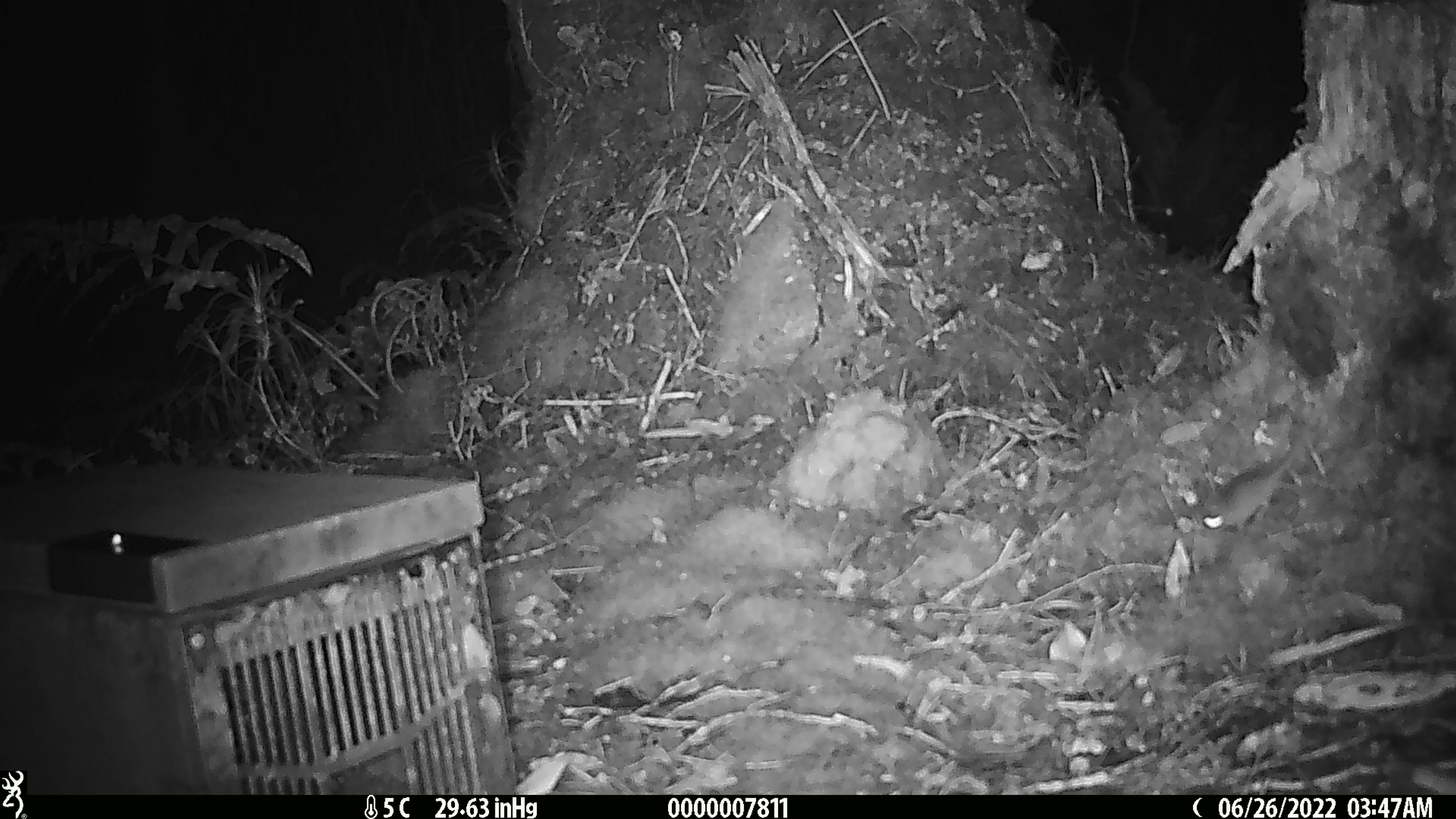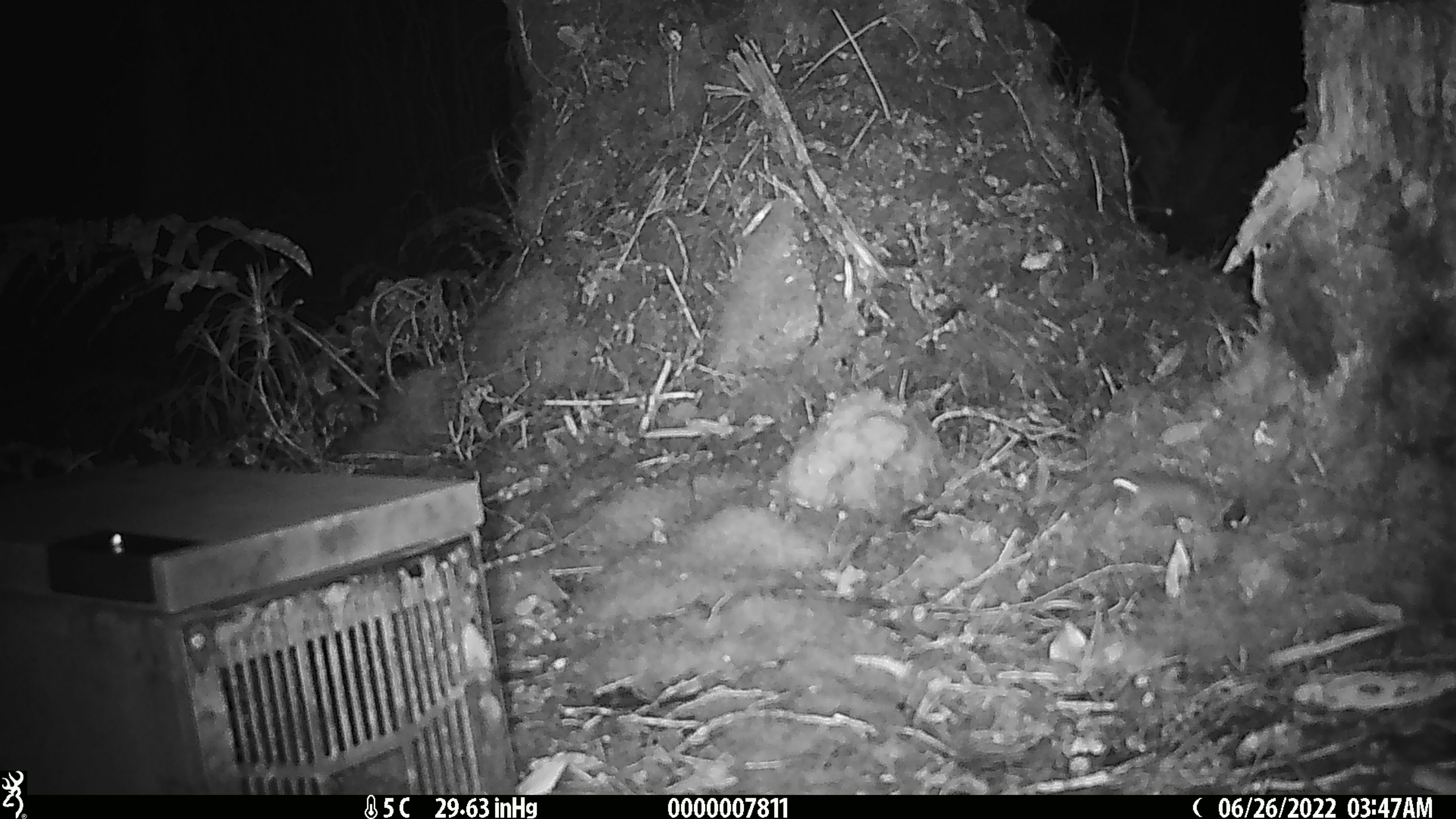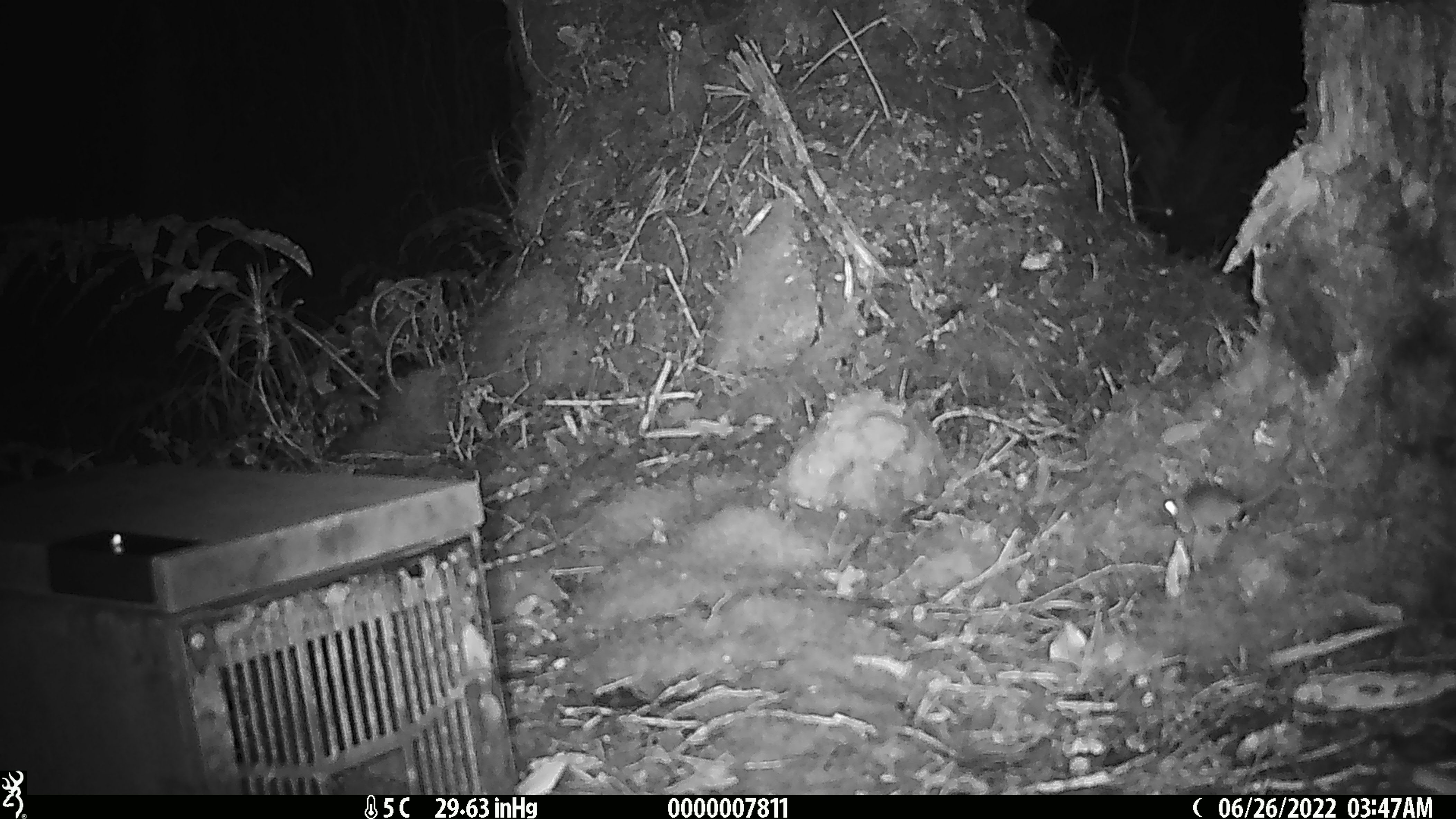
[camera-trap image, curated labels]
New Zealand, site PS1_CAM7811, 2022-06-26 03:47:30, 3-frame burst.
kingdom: Animalia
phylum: Chordata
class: Mammalia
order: Rodentia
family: Muridae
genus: Mus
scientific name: Mus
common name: mouse